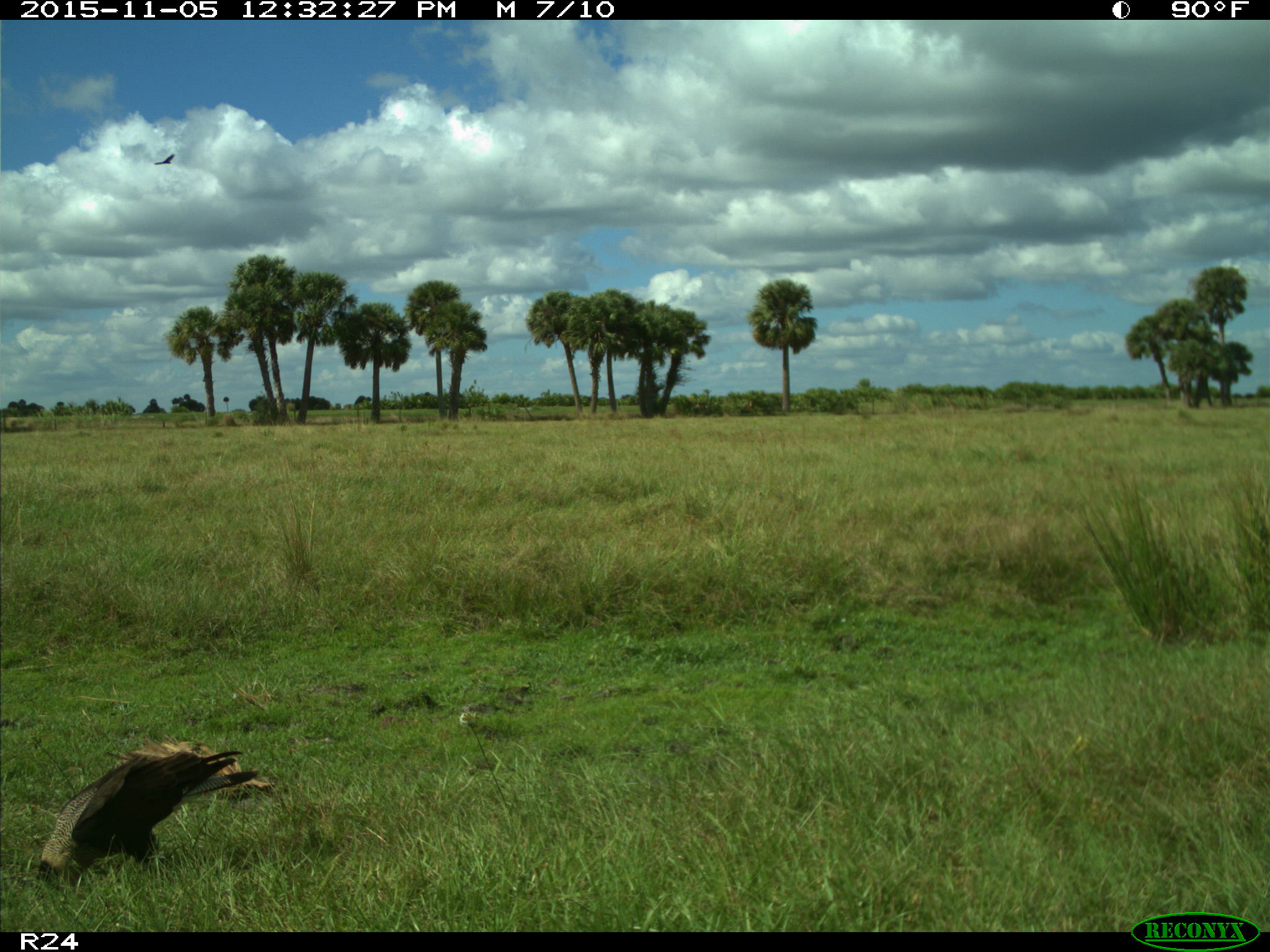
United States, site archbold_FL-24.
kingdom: Animalia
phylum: Chordata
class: Aves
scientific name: Aves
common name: birds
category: unidentified bird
Unidentified bird (birds) (Aves).